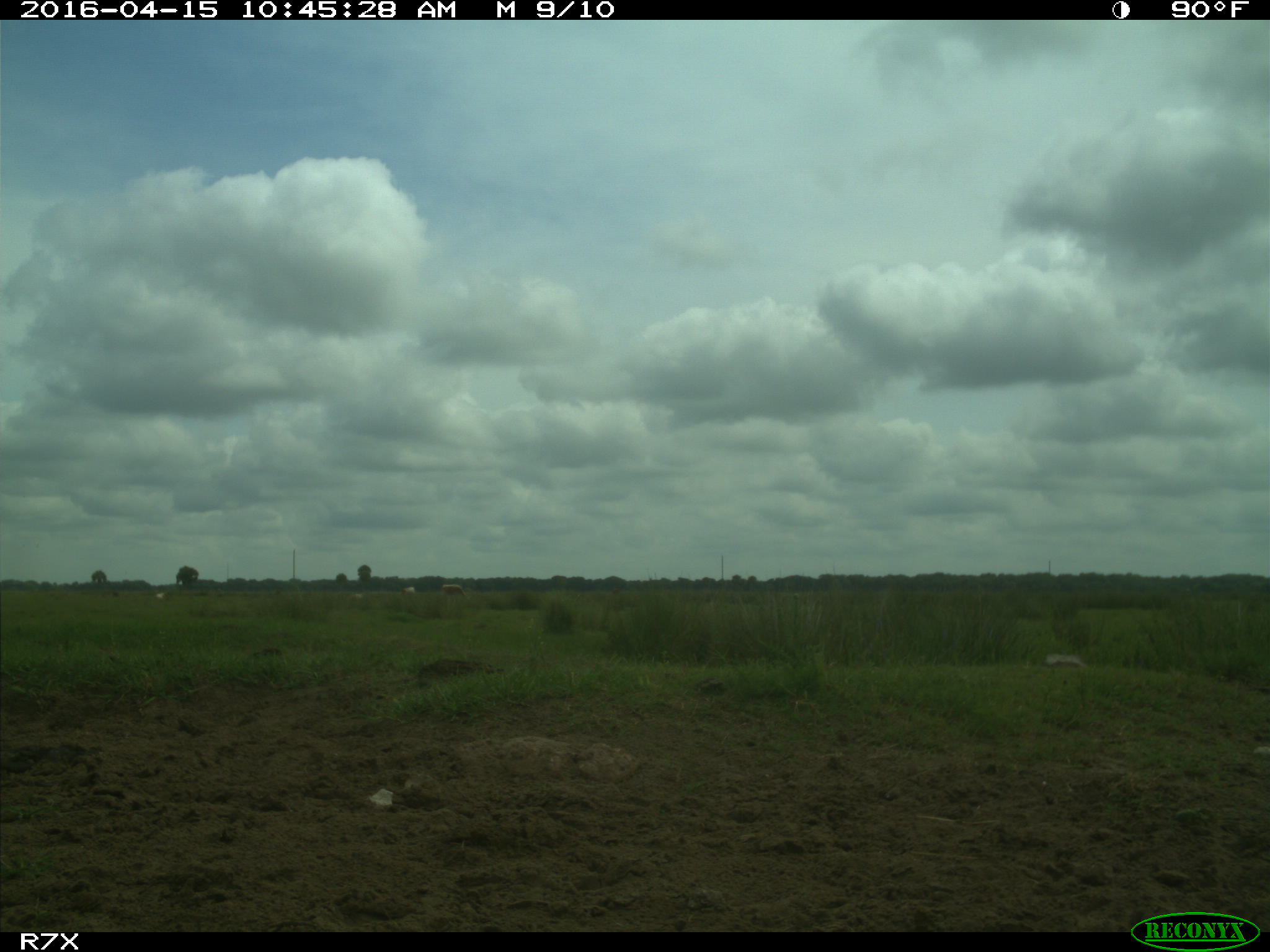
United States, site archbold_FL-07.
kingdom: Animalia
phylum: Chordata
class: Mammalia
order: Artiodactyla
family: Bovidae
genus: Bos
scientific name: Bos taurus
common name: domestic cow